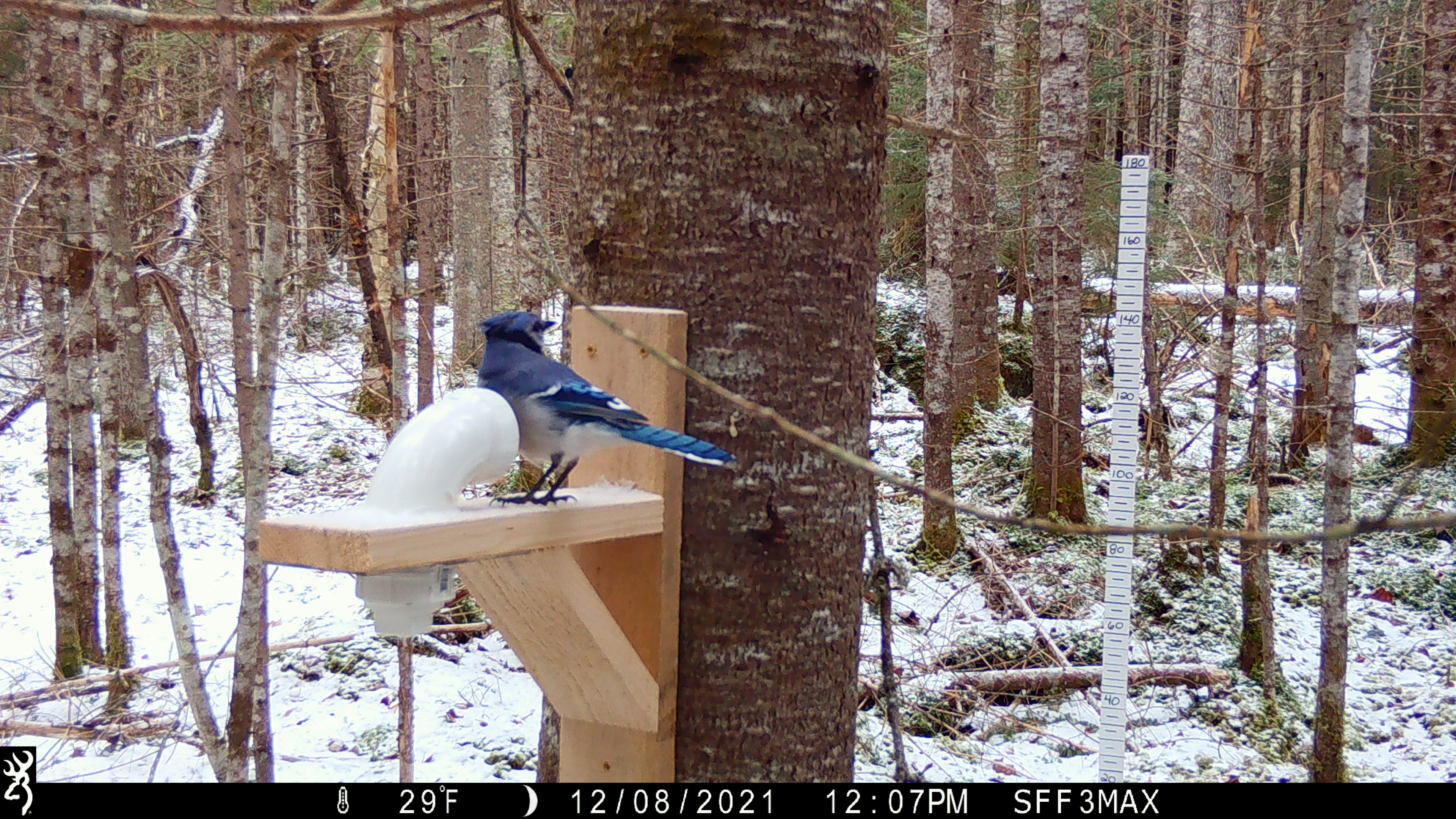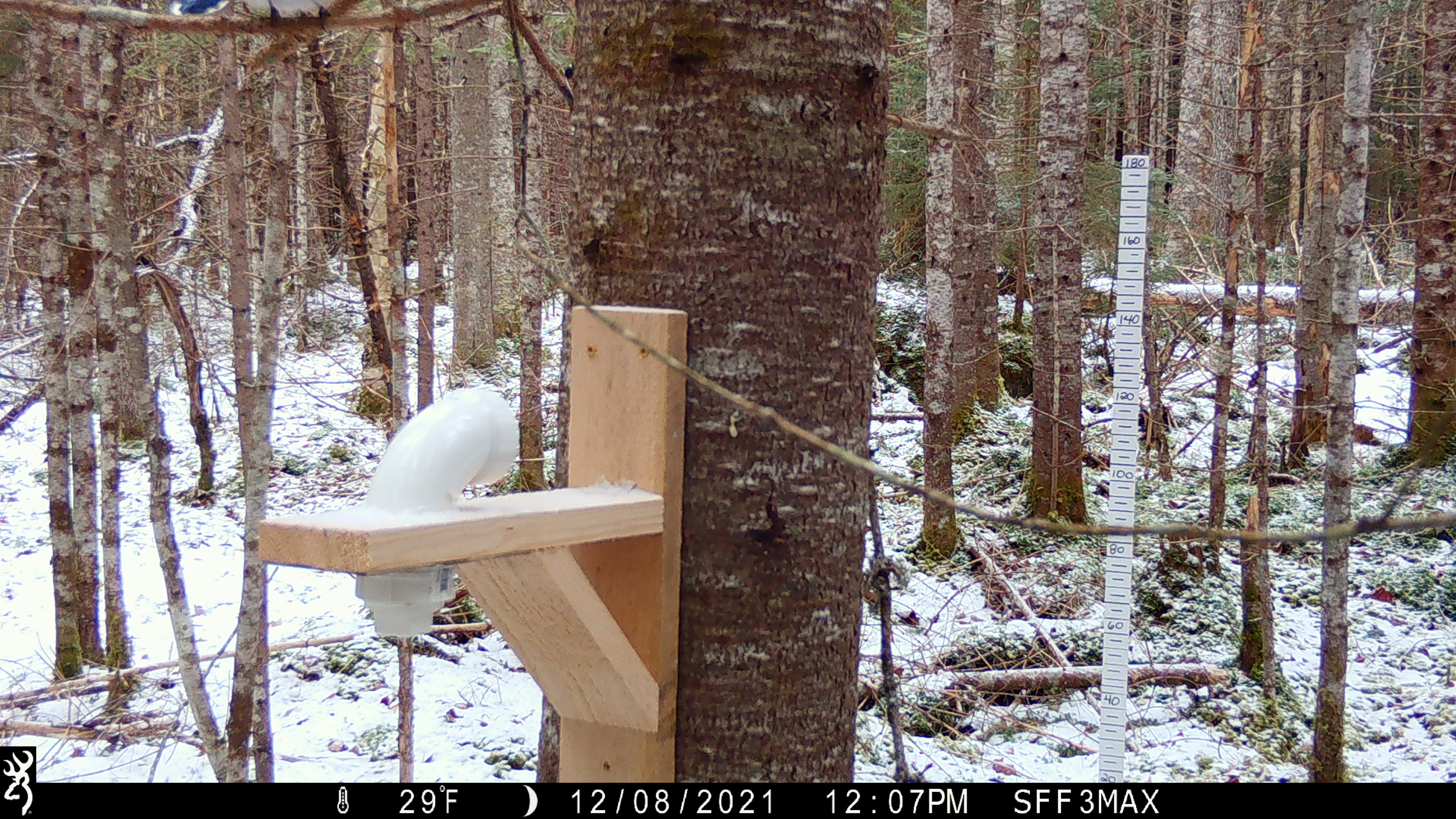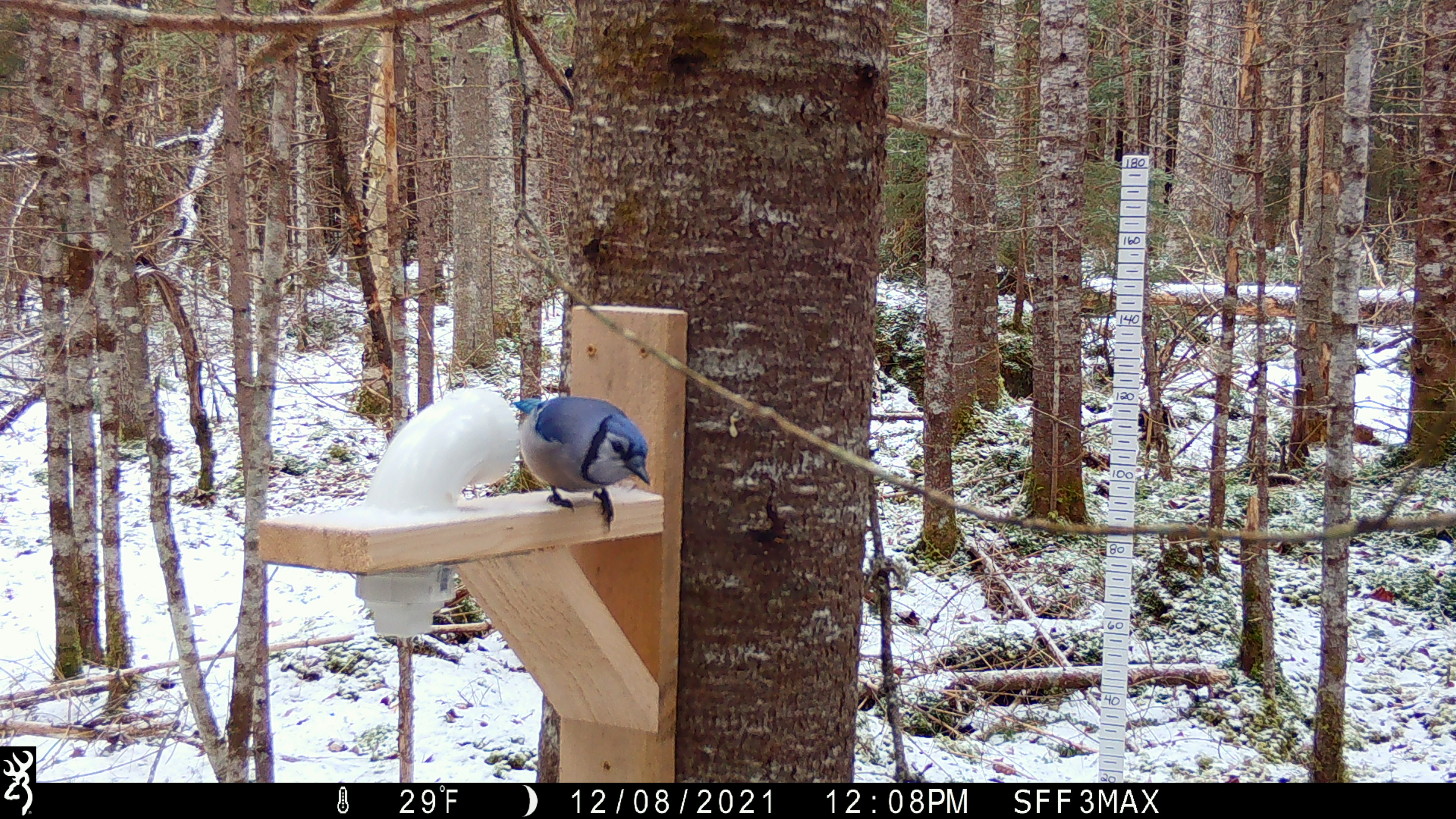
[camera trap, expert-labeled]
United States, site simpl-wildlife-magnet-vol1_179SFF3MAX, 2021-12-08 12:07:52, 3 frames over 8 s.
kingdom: Animalia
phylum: Chordata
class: Aves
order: Passeriformes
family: Corvidae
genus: Cyanocitta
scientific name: Cyanocitta cristata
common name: blue jay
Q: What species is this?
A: Blue jay (Cyanocitta cristata).